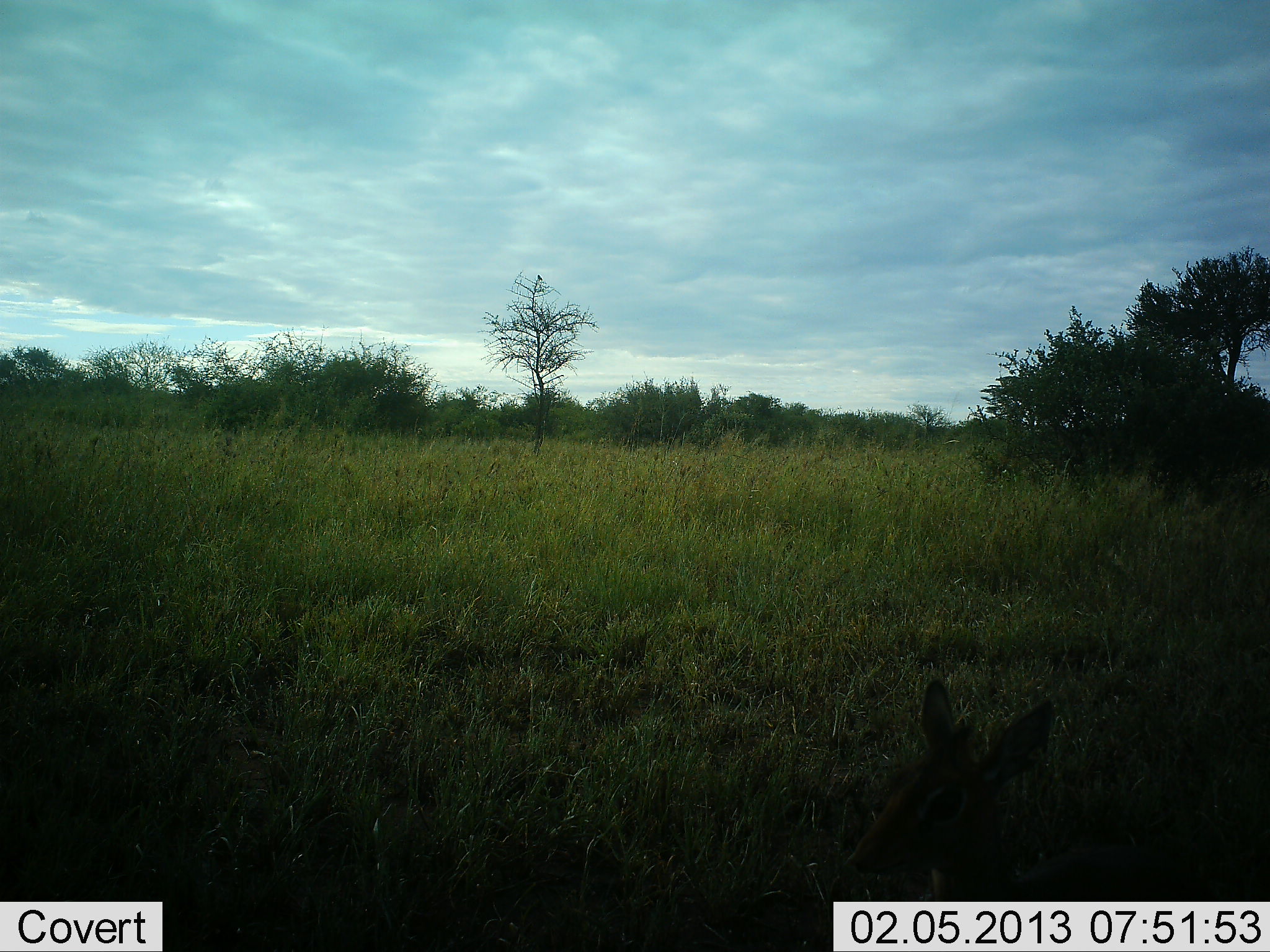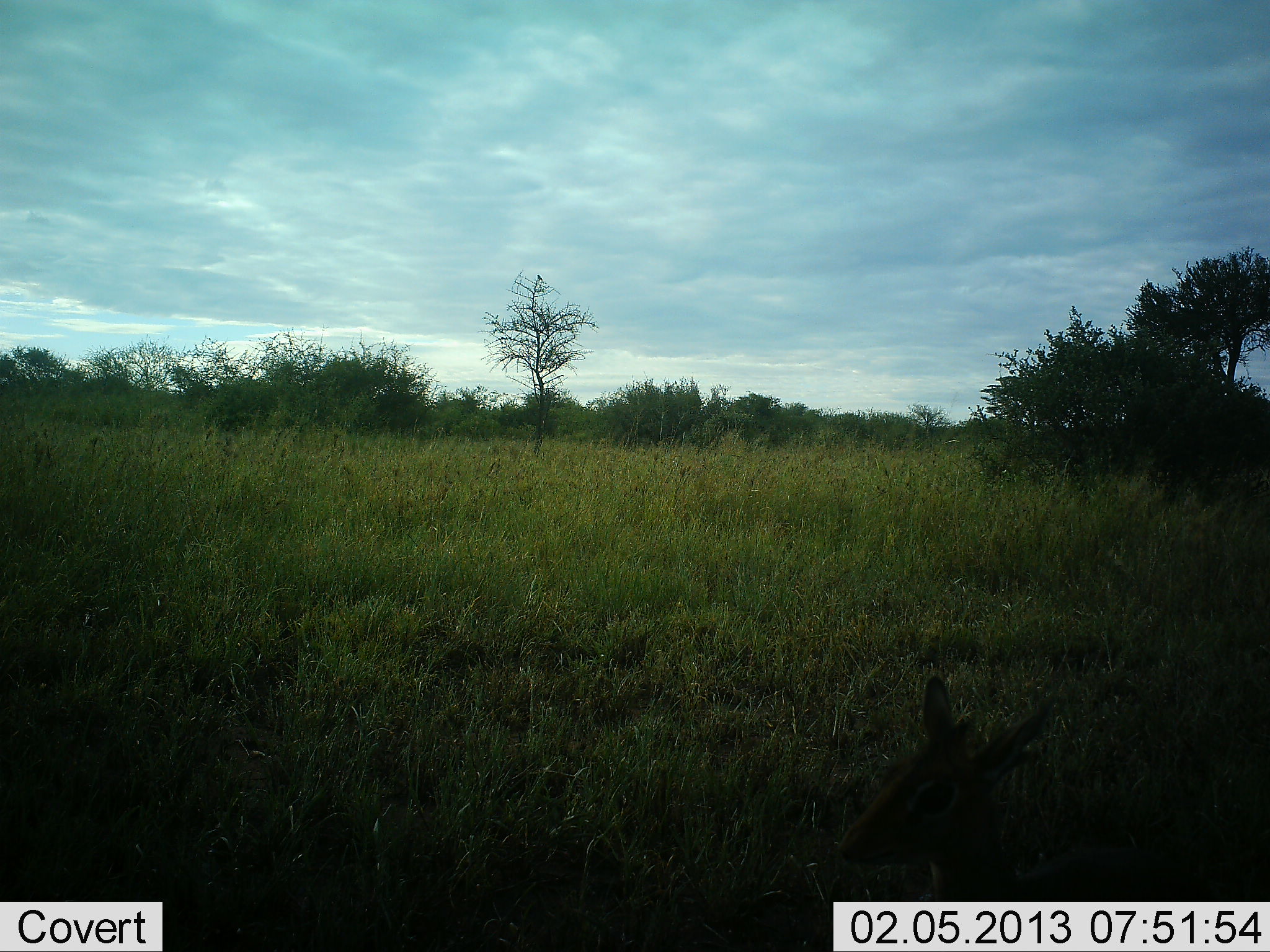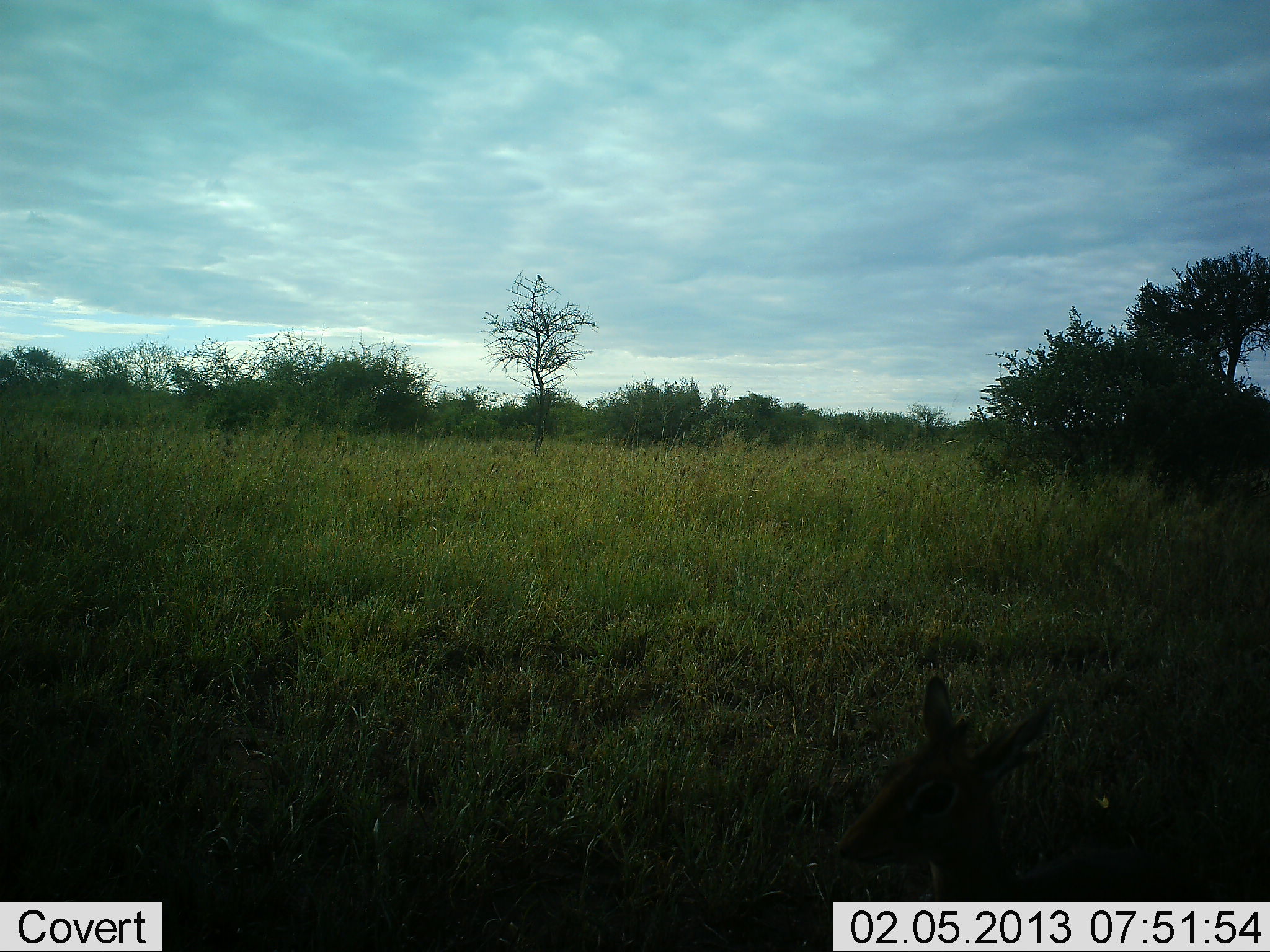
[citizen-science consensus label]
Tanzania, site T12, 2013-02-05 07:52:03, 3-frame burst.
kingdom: Animalia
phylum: Chordata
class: Mammalia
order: Artiodactyla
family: Bovidae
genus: Madoqua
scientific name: Madoqua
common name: dikdik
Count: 1.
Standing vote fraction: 71%.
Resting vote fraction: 24%.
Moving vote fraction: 10%.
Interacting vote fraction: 0%.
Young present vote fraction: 0%.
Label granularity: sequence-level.